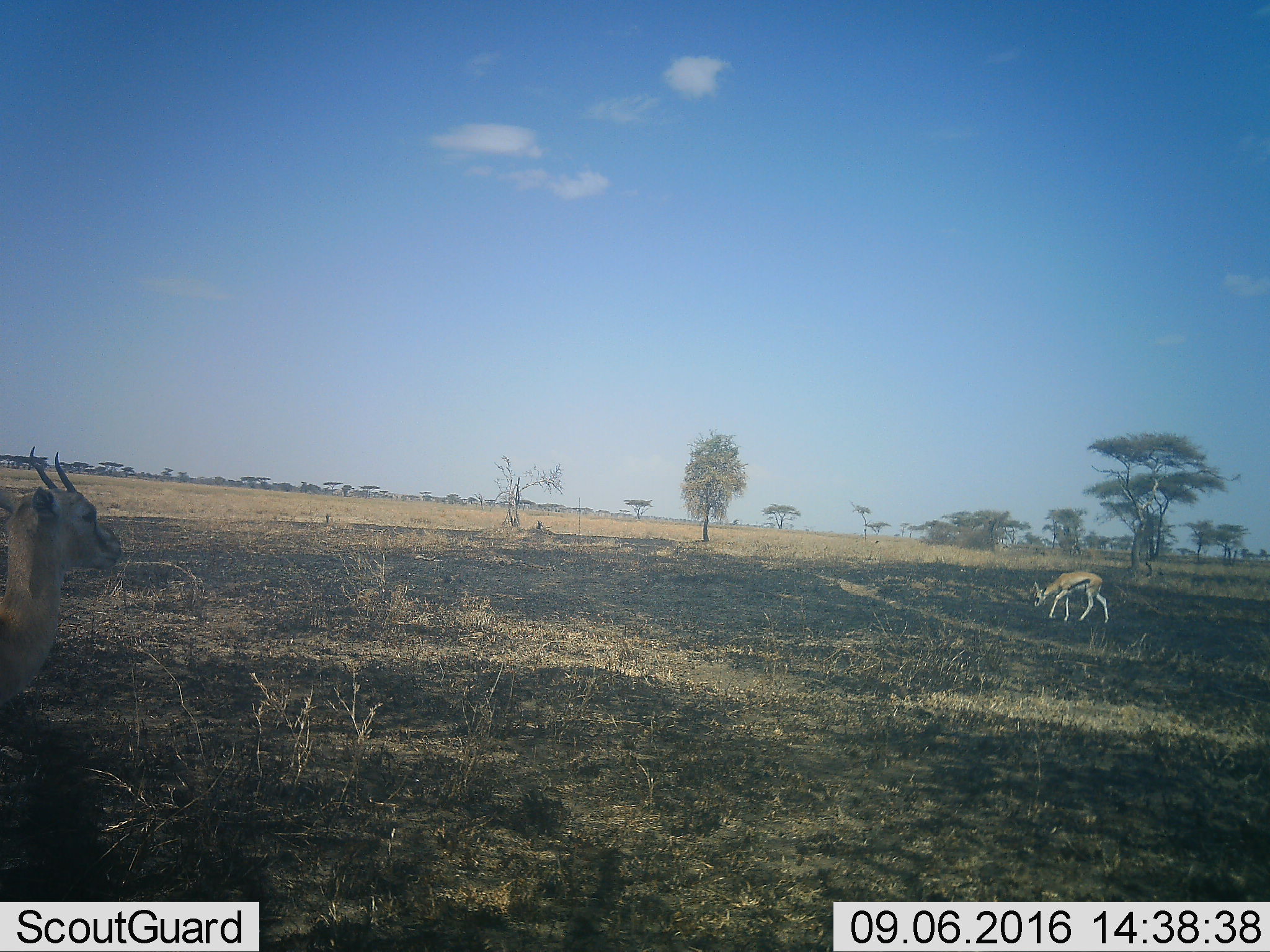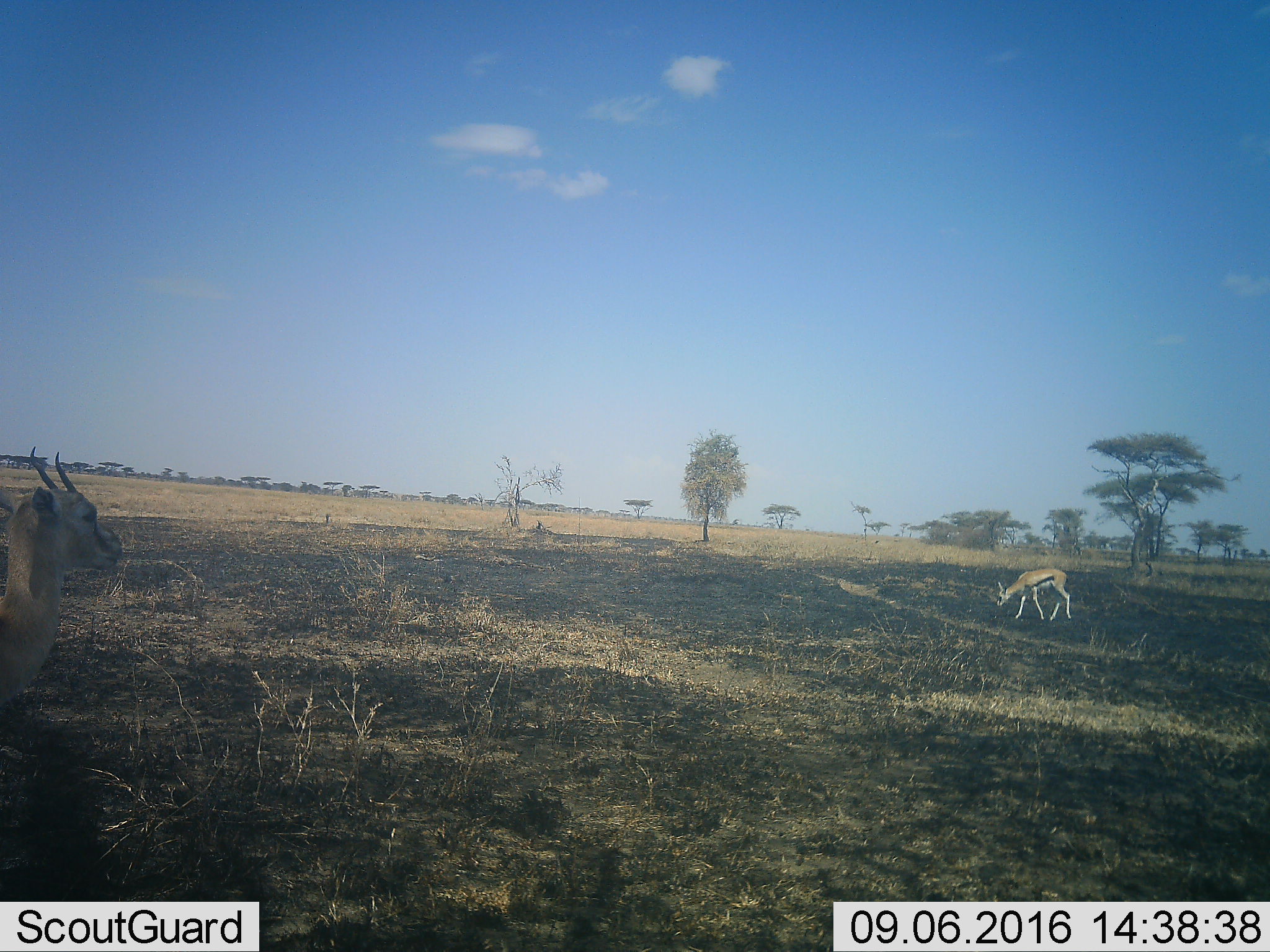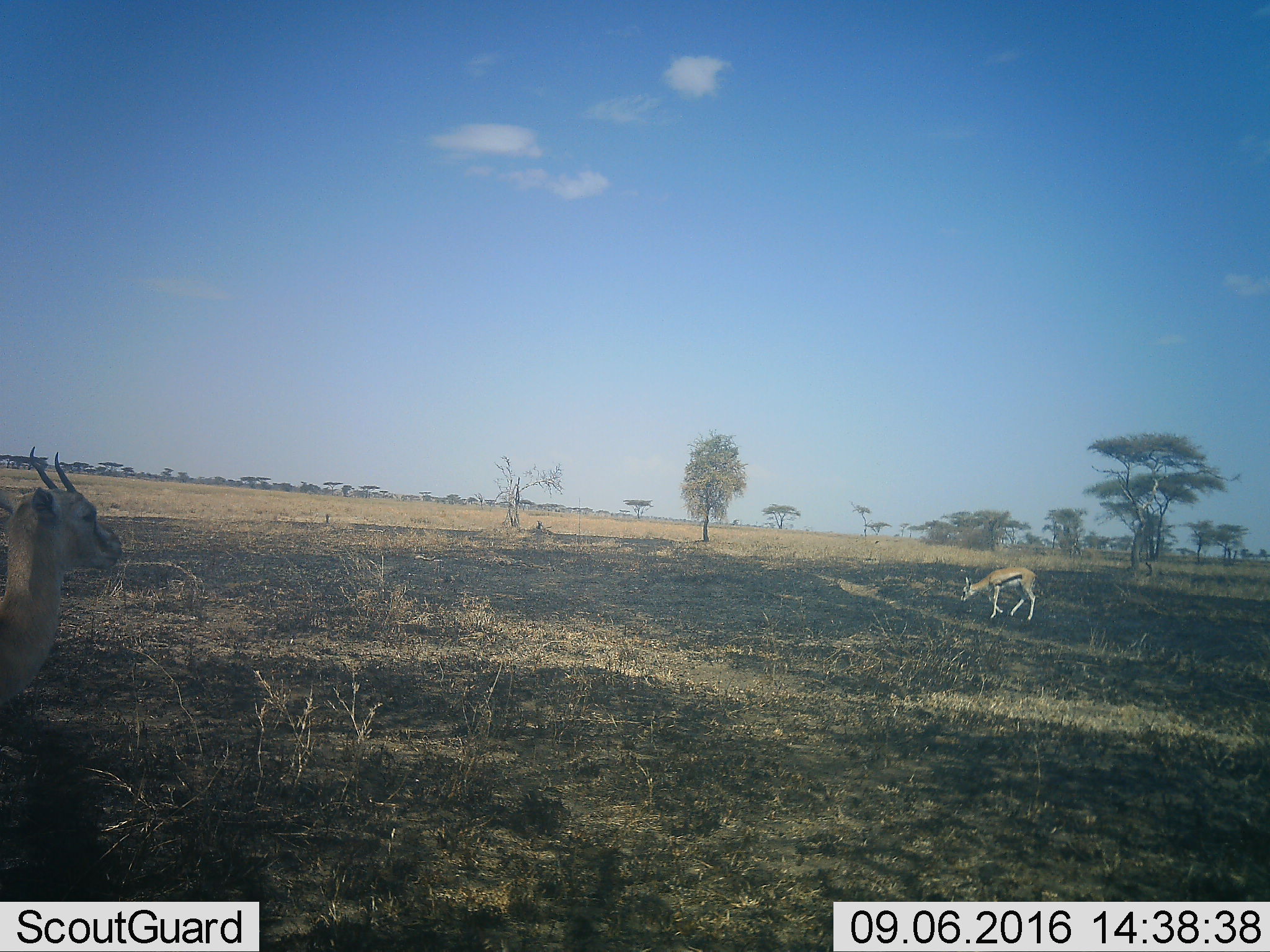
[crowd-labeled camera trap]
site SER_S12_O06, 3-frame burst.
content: unidentified animal